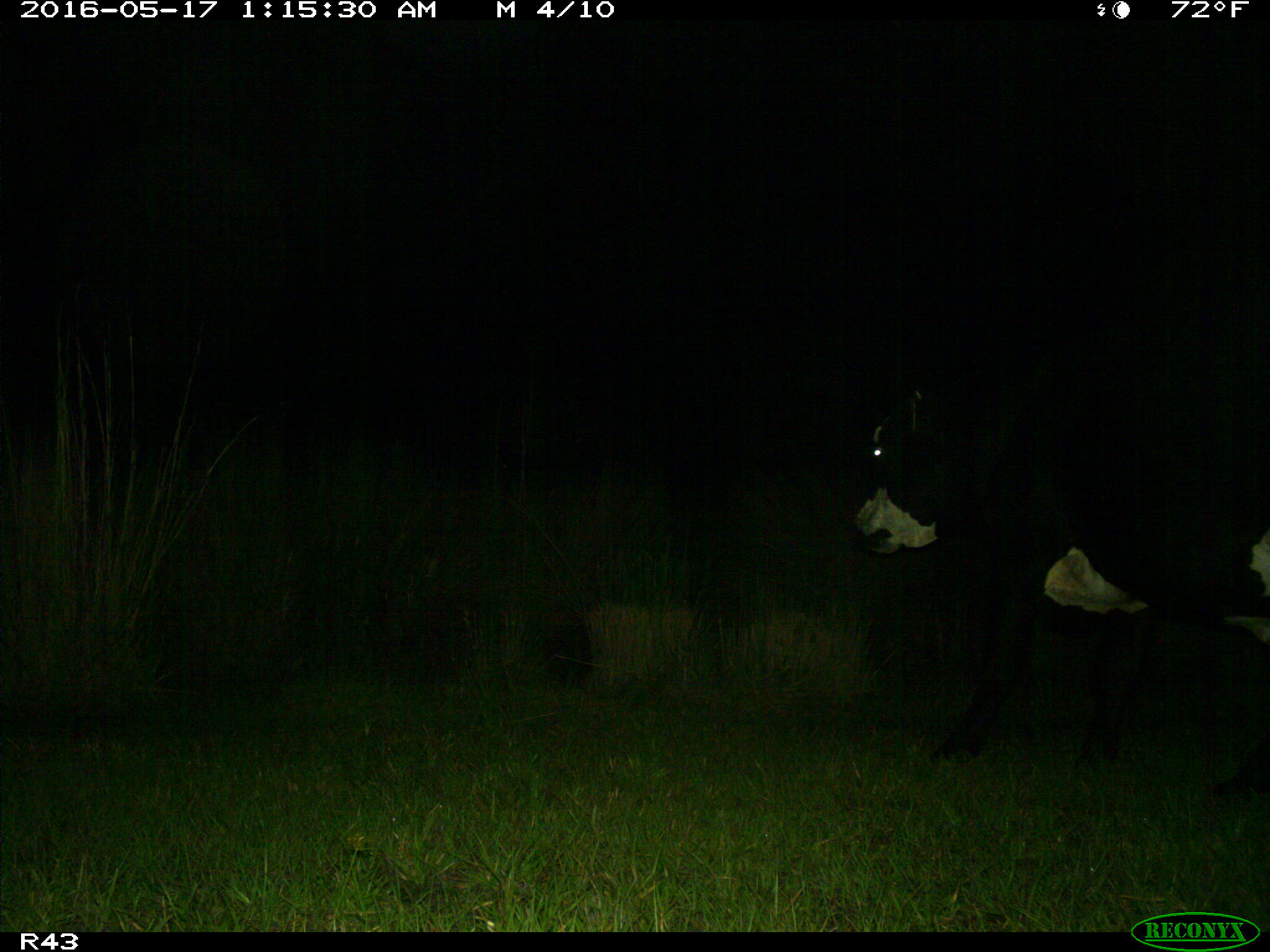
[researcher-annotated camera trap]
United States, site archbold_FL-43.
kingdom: Animalia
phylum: Chordata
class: Mammalia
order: Artiodactyla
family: Bovidae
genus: Bos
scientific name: Bos taurus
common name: domestic cow